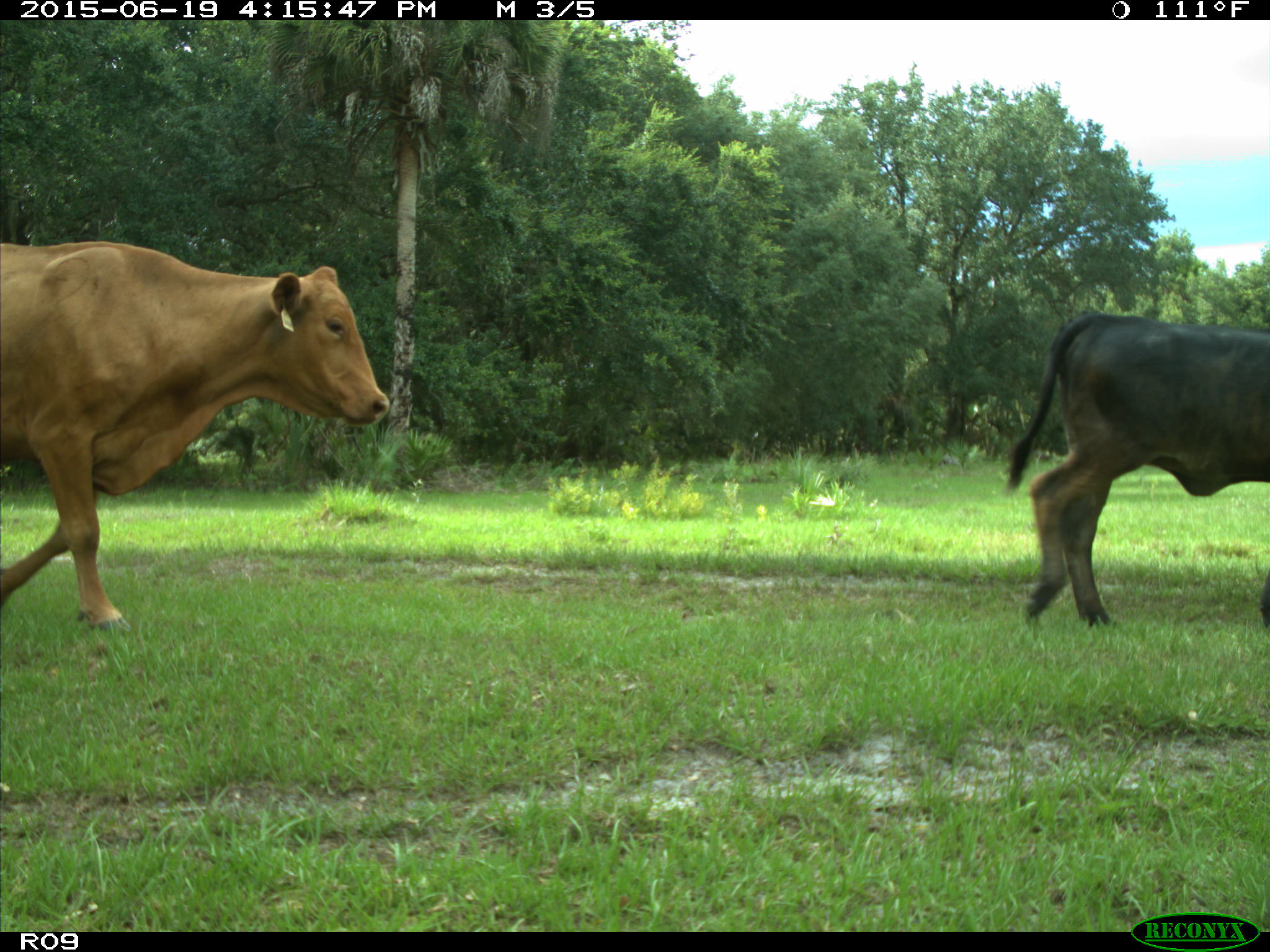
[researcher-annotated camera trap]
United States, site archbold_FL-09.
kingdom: Animalia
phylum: Chordata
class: Mammalia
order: Artiodactyla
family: Bovidae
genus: Bos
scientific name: Bos taurus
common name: domestic cow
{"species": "Bos taurus (domestic cow)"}